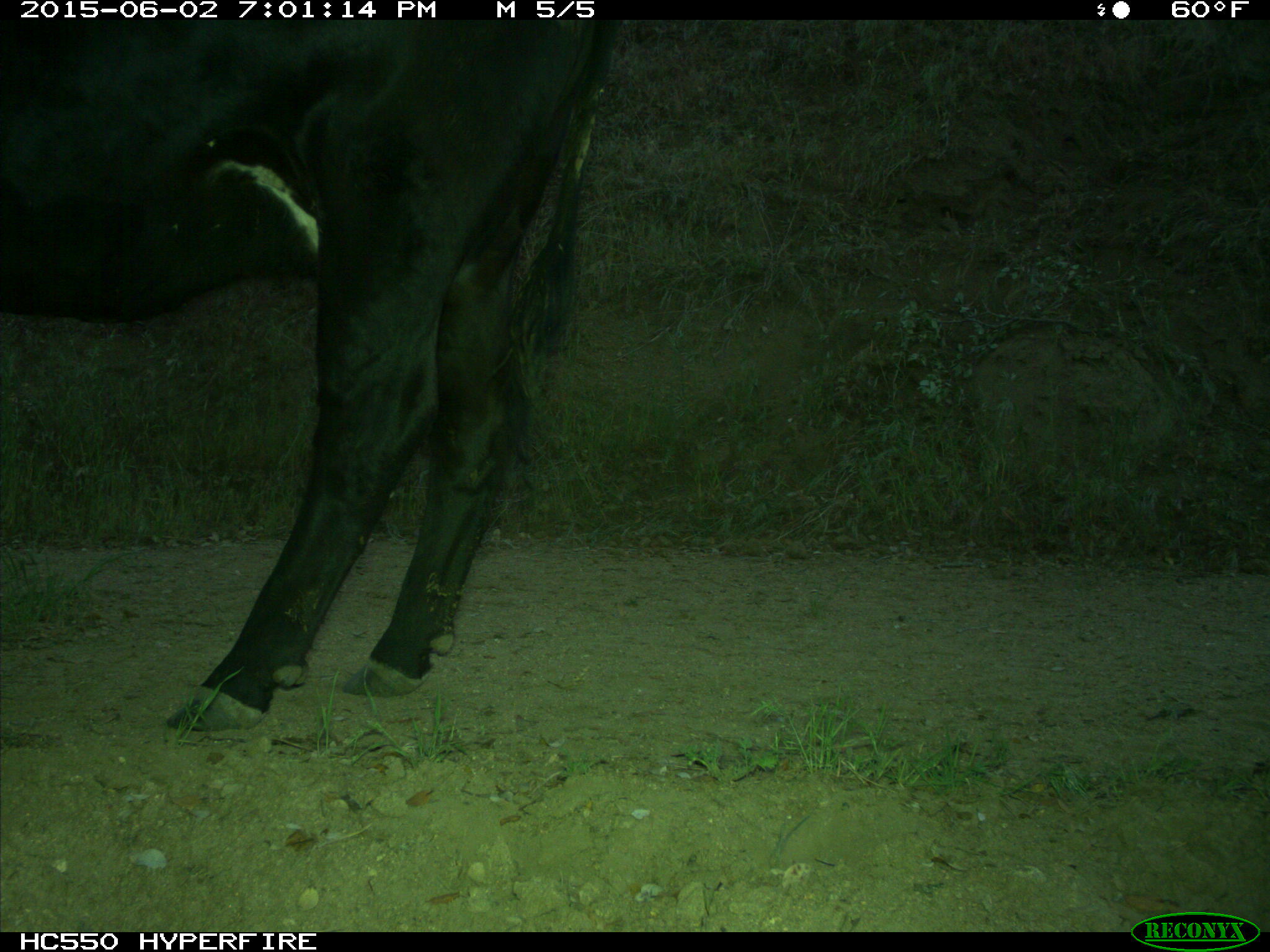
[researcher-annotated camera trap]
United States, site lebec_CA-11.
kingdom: Animalia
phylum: Chordata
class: Mammalia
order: Artiodactyla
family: Bovidae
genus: Bos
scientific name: Bos taurus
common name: domestic cow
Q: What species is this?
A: Bos taurus (domestic cow).